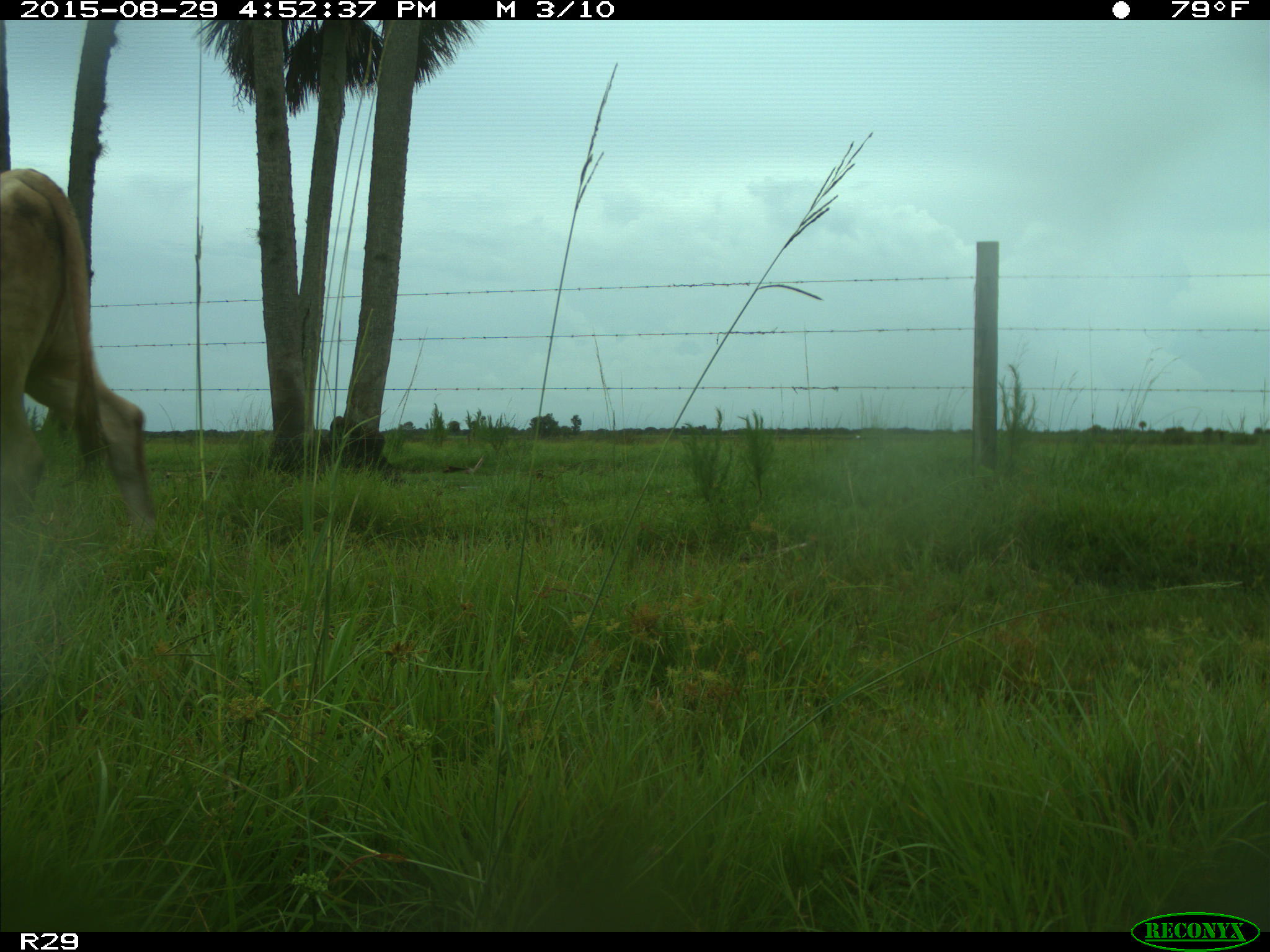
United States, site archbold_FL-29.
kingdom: Animalia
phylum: Chordata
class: Mammalia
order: Artiodactyla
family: Bovidae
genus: Bos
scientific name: Bos taurus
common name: domestic cow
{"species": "Bos taurus (domestic cow)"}